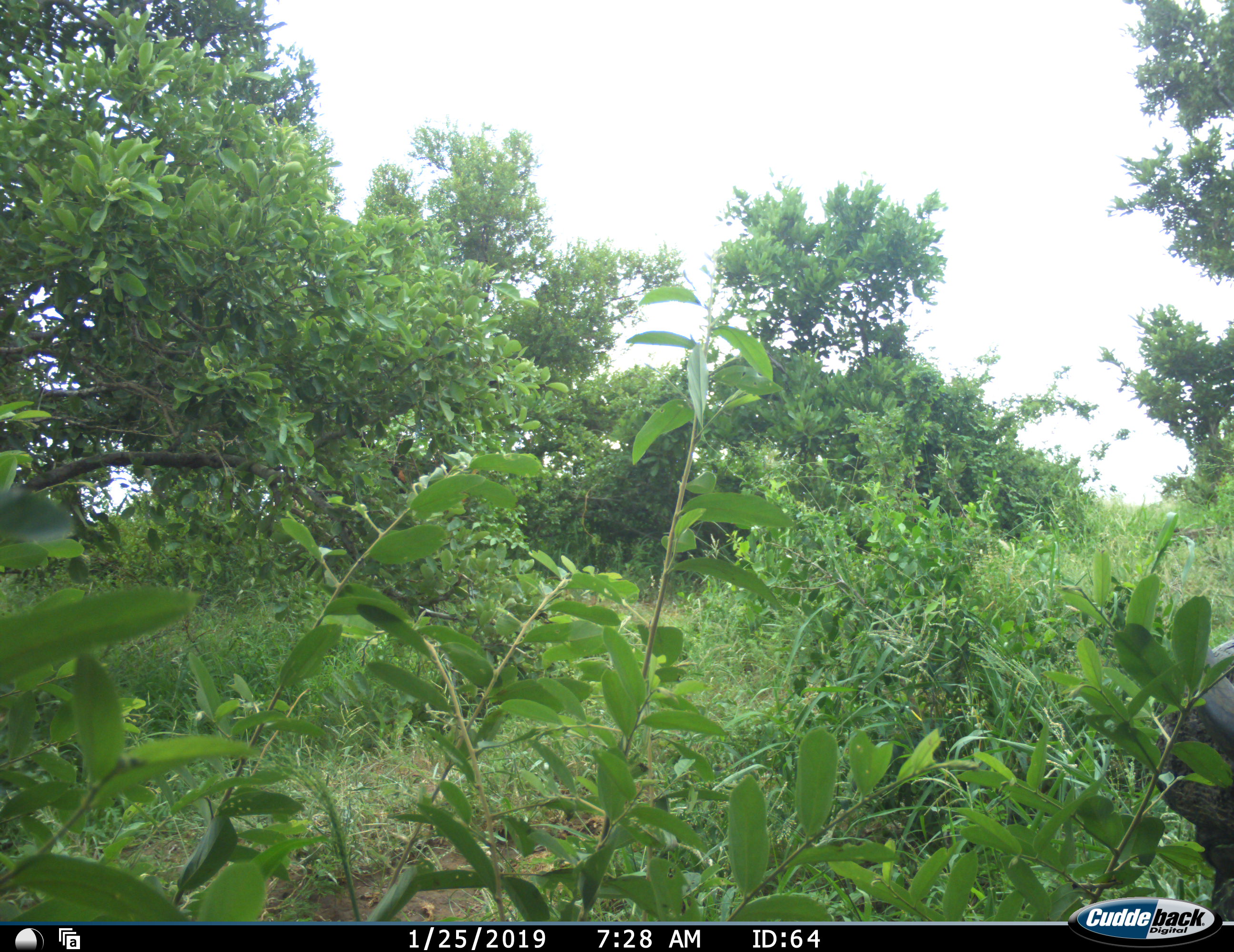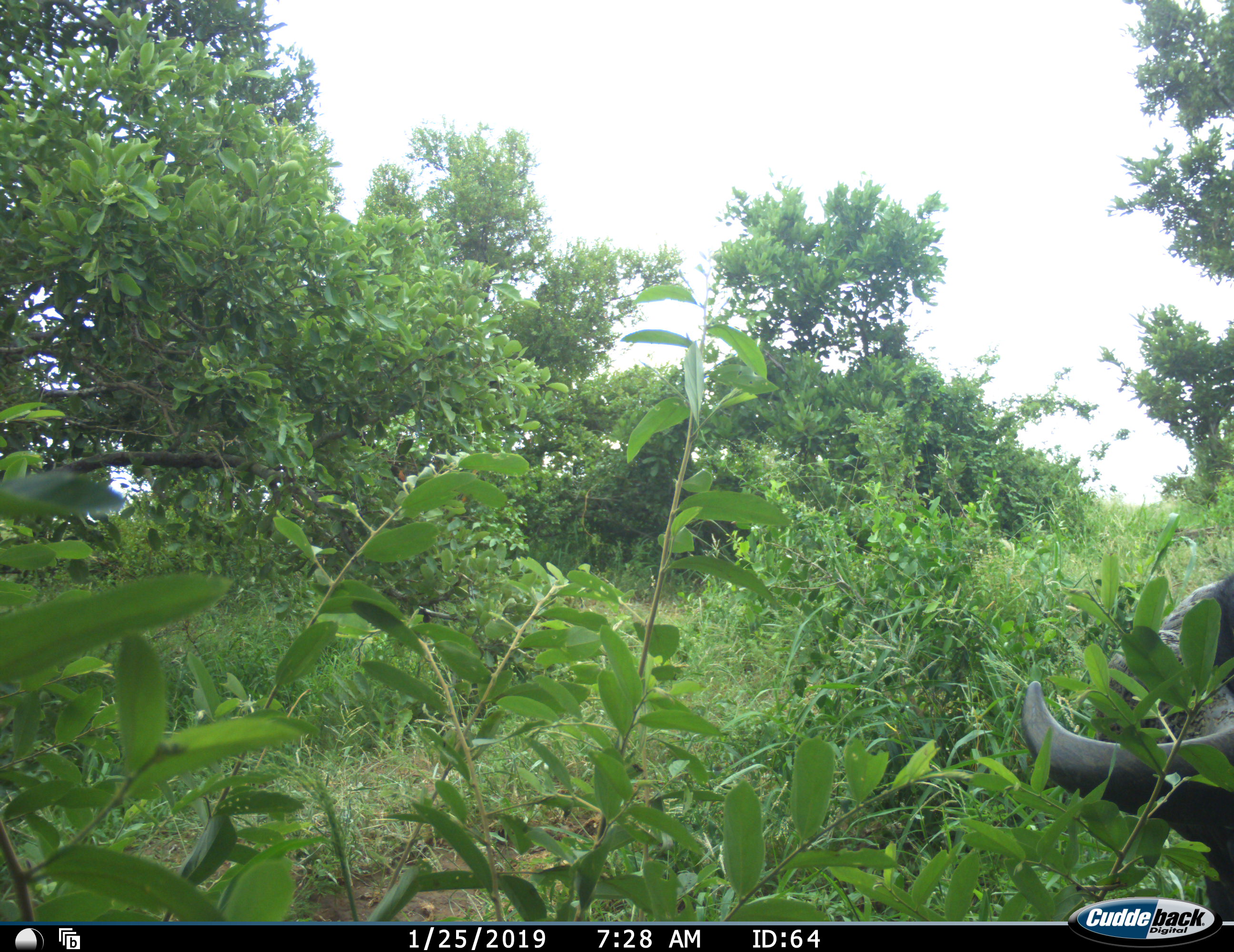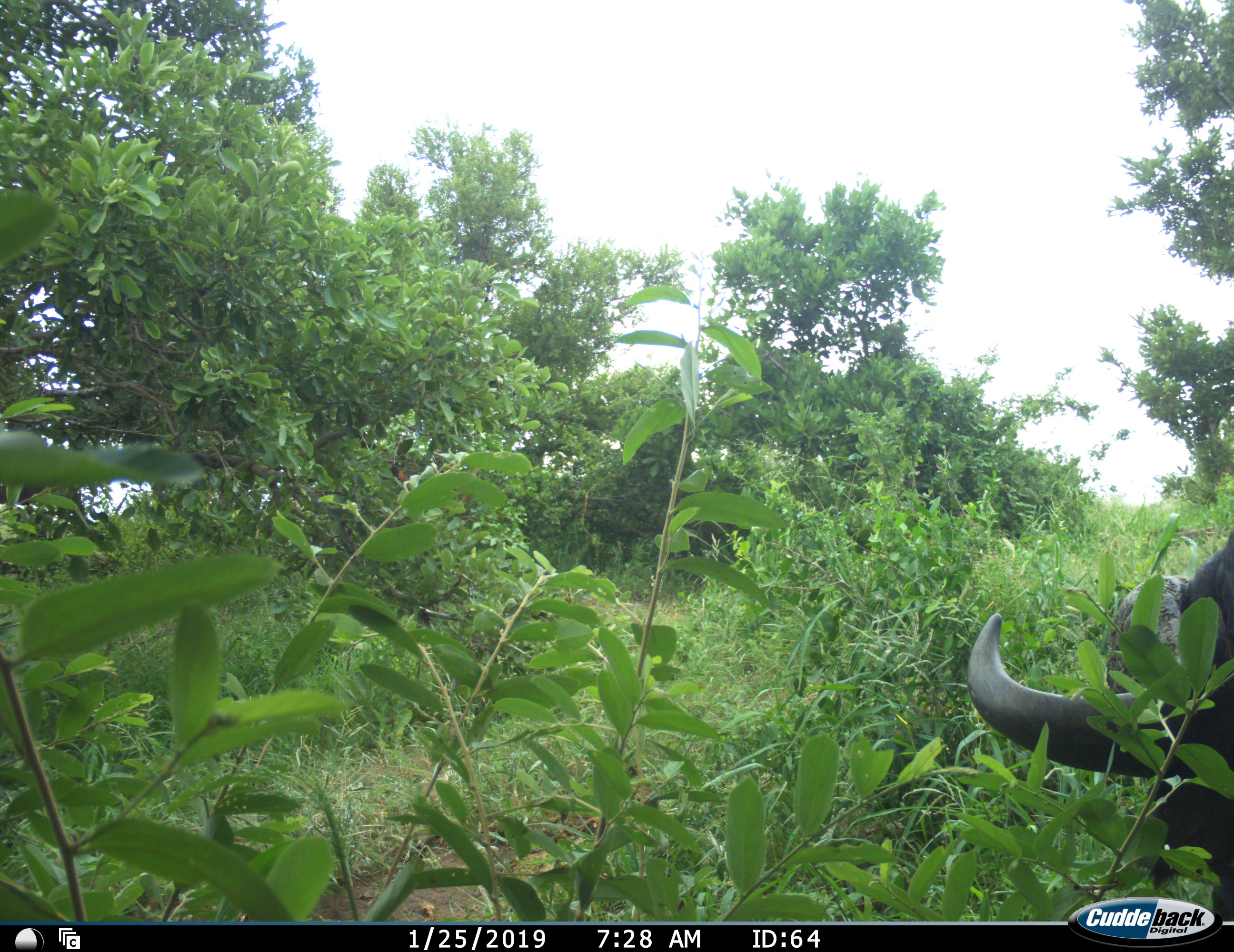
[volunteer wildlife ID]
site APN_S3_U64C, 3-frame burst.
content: unidentified animal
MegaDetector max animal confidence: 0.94